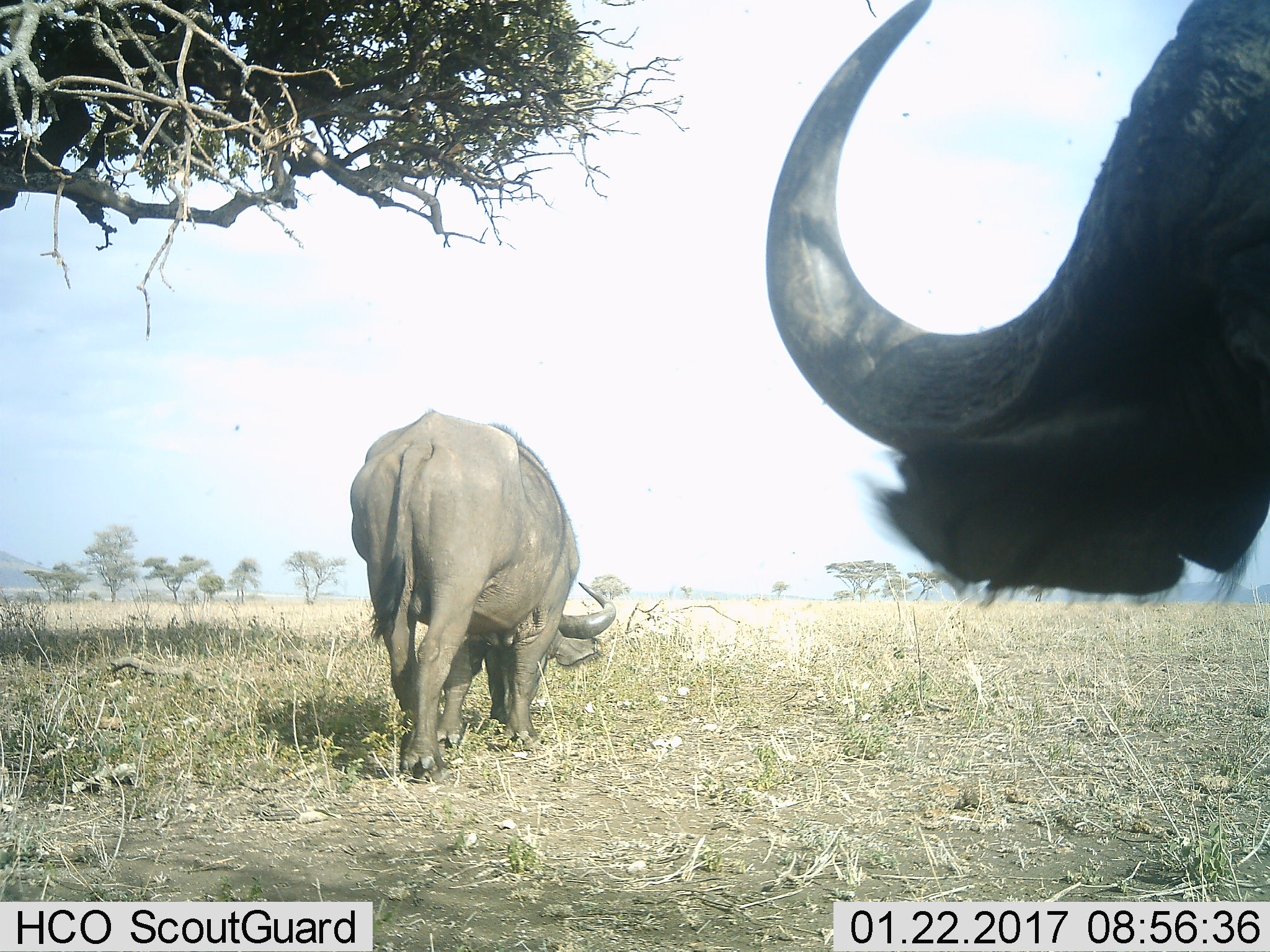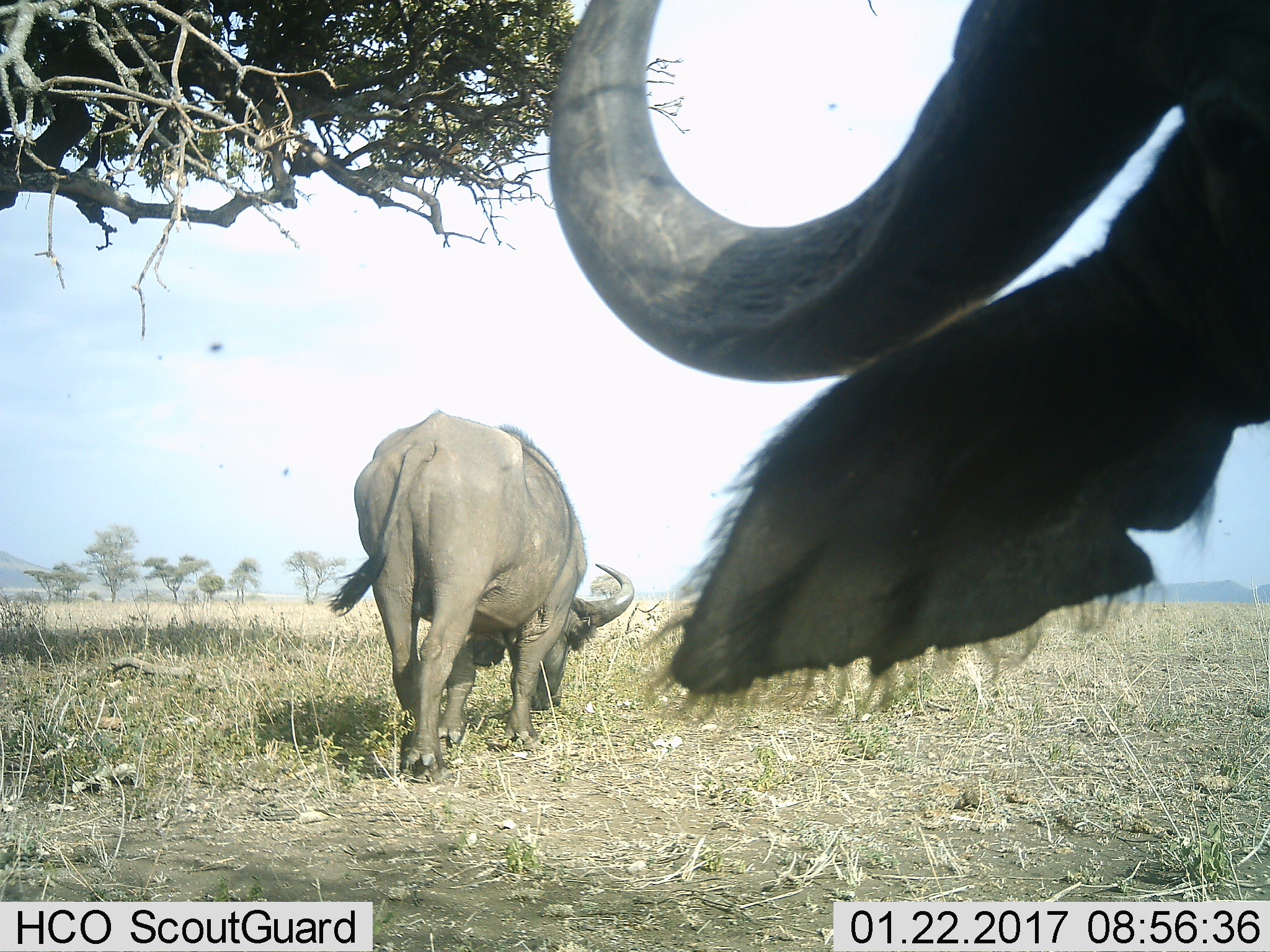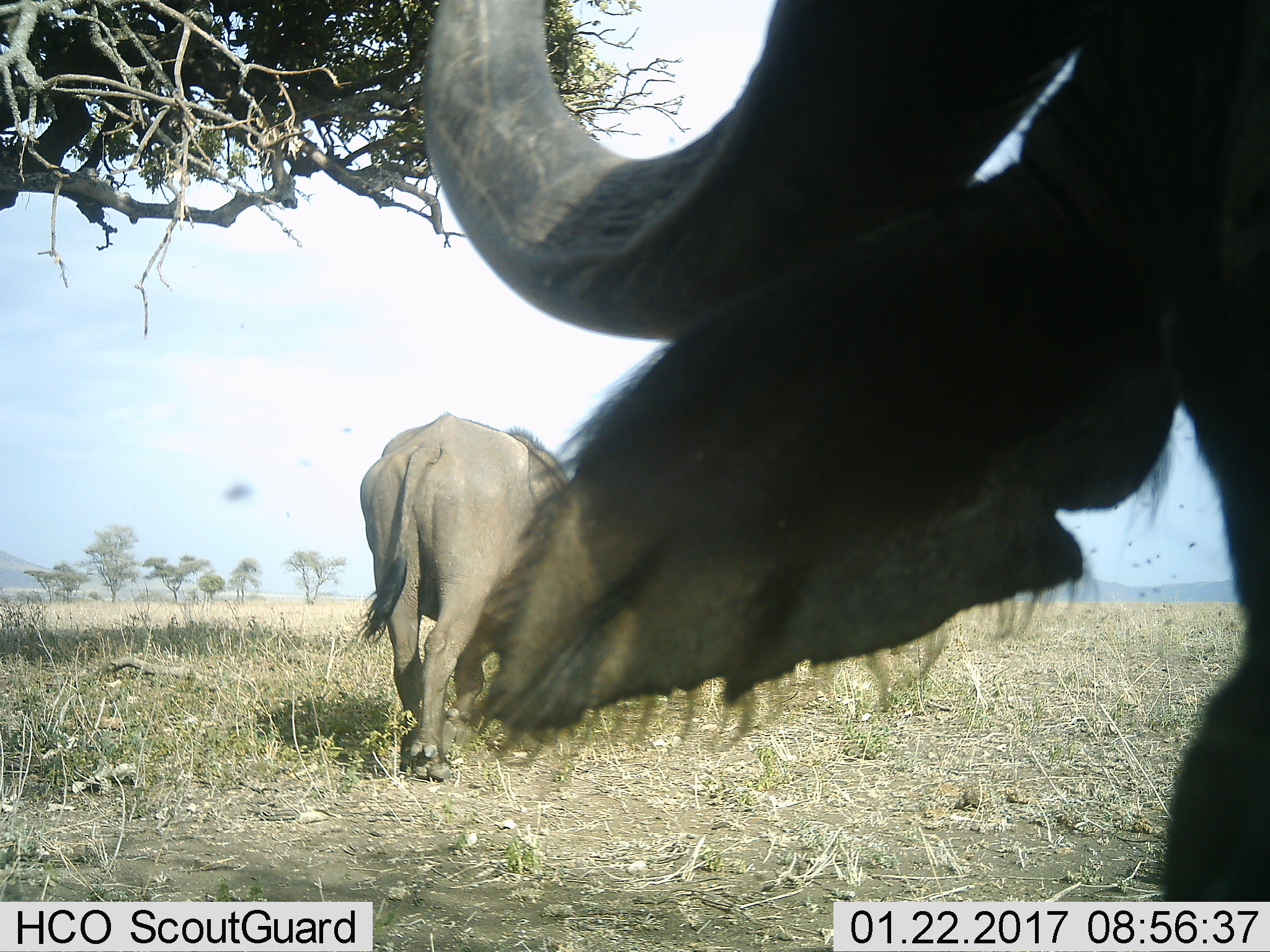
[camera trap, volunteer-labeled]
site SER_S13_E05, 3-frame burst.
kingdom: Animalia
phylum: Chordata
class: Mammalia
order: Artiodactyla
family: Bovidae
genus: Syncerus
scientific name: Syncerus caffer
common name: african buffalo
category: buffalo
Buffalo (african buffalo) (Syncerus caffer), count 2. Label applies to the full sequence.